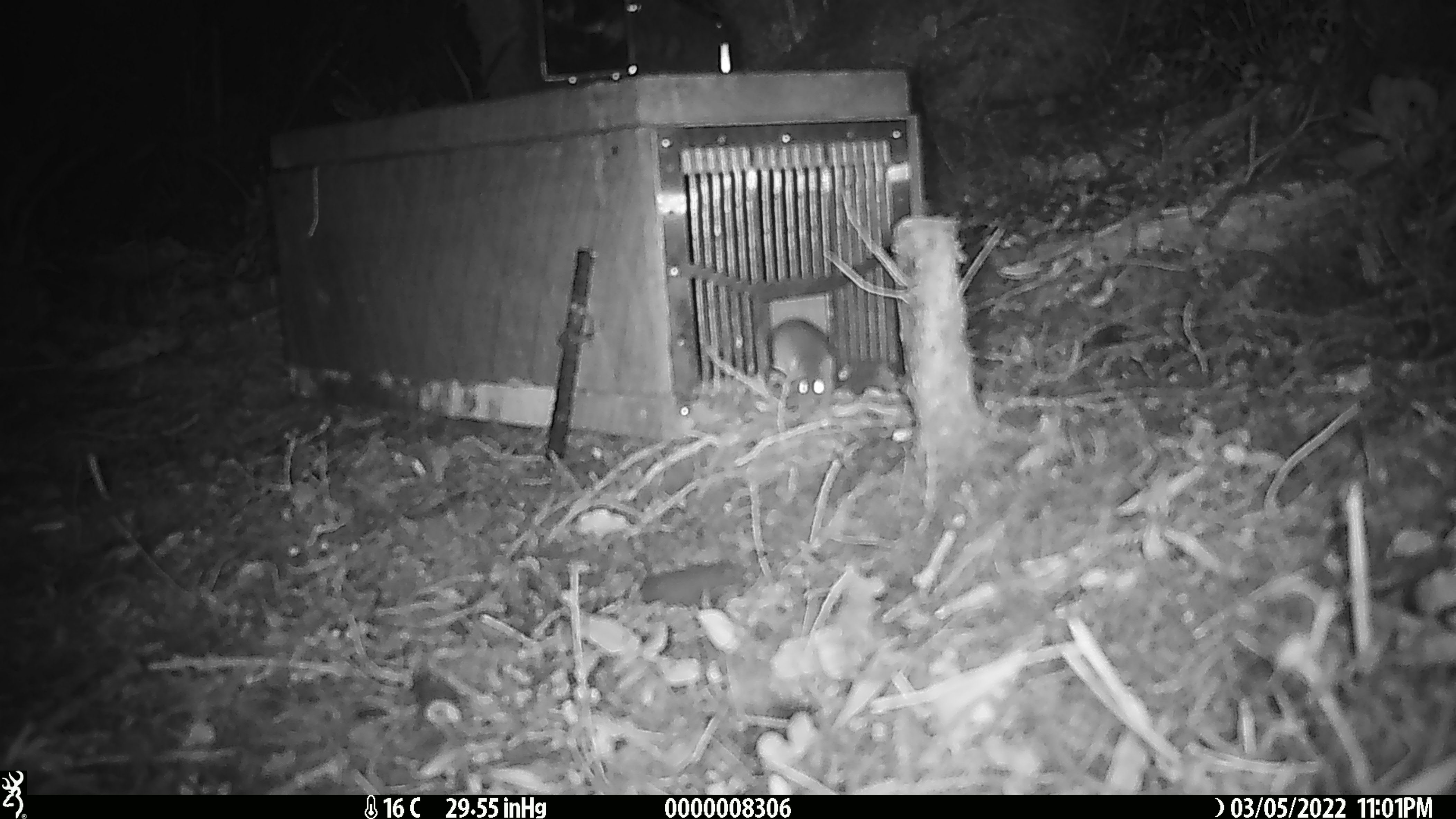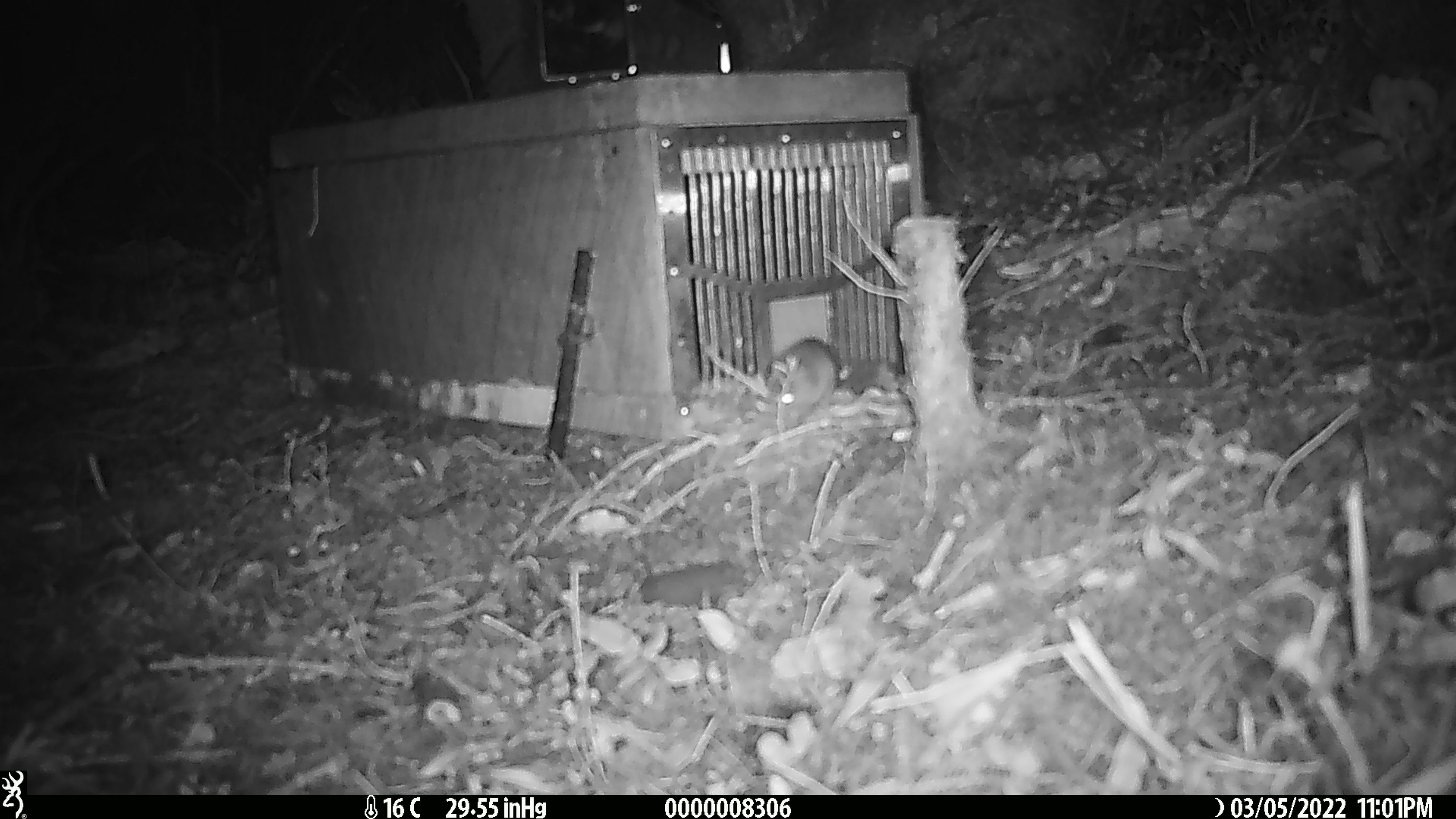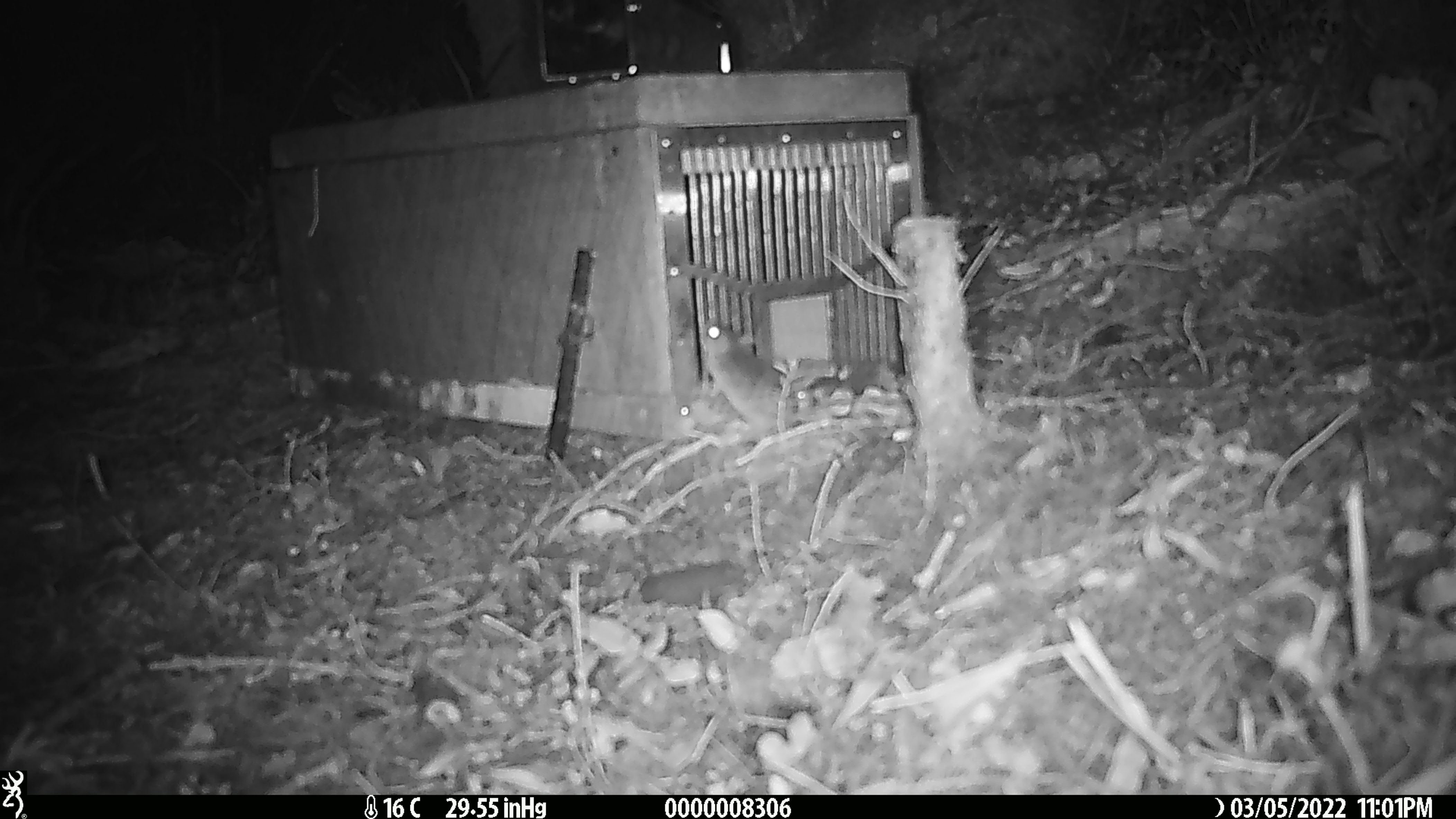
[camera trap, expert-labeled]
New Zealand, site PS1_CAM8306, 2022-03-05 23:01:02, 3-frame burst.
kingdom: Animalia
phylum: Chordata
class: Mammalia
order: Rodentia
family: Muridae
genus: Mus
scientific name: Mus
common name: mouse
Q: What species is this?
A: Mouse (Mus).